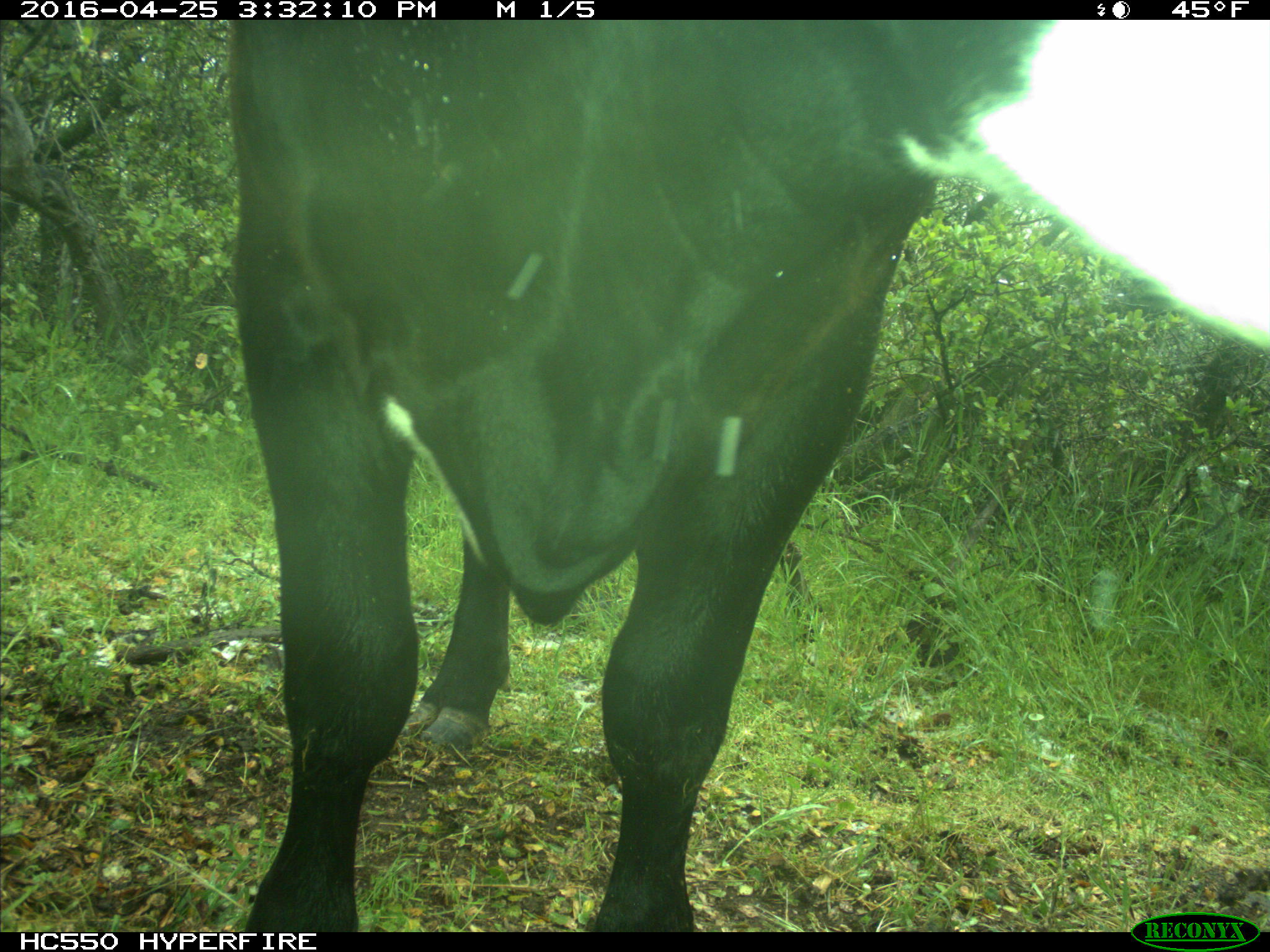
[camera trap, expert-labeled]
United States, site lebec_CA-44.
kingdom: Animalia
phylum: Chordata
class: Mammalia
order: Artiodactyla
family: Bovidae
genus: Bos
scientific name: Bos taurus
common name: domestic cow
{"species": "Bos taurus (domestic cow)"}